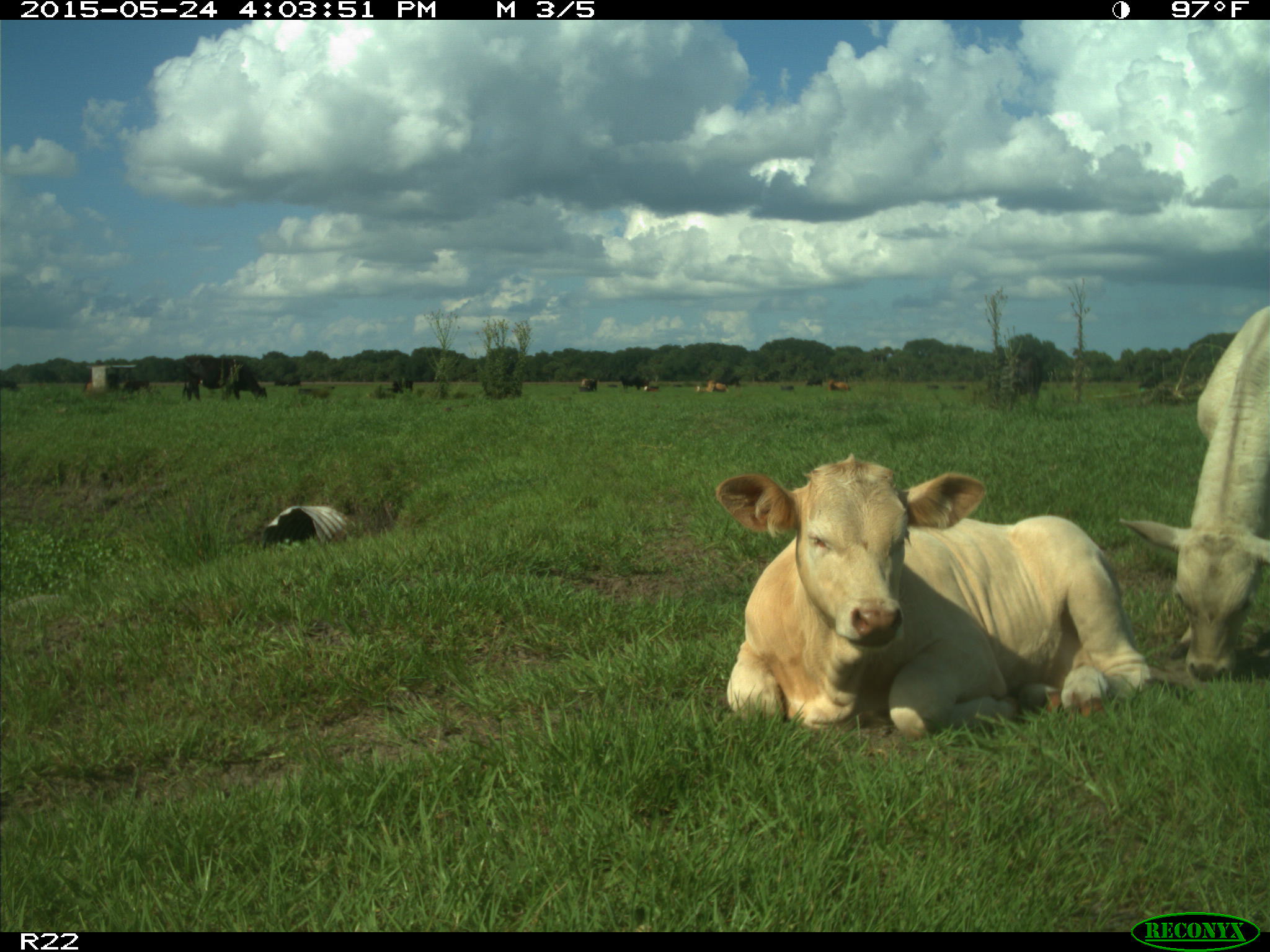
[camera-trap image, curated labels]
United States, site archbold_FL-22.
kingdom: Animalia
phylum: Chordata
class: Mammalia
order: Artiodactyla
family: Bovidae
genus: Bos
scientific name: Bos taurus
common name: domestic cow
Bos taurus (domestic cow).